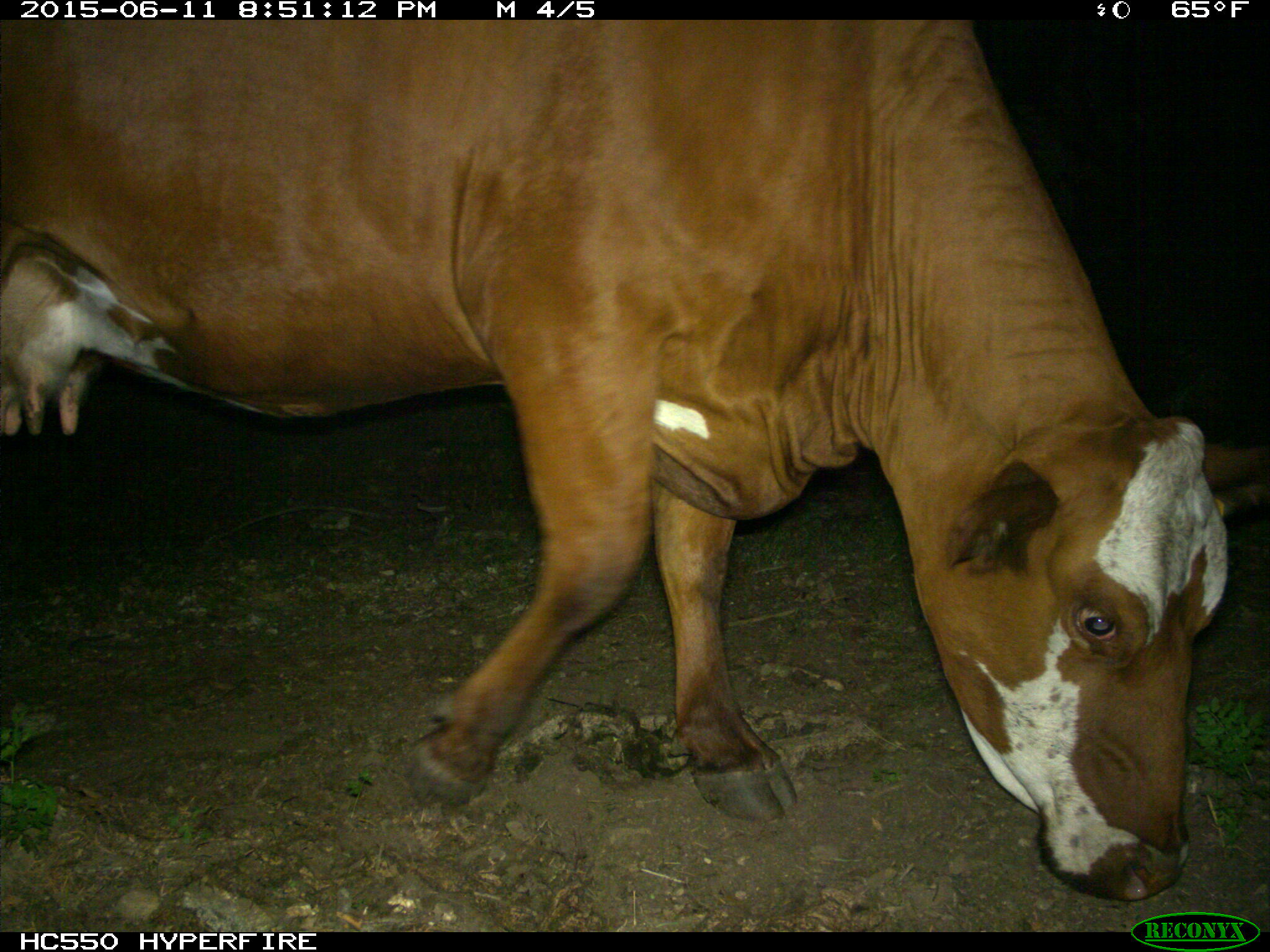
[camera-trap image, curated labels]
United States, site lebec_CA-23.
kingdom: Animalia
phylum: Chordata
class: Mammalia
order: Artiodactyla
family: Bovidae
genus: Bos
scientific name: Bos taurus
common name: domestic cow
Bos taurus (domestic cow).